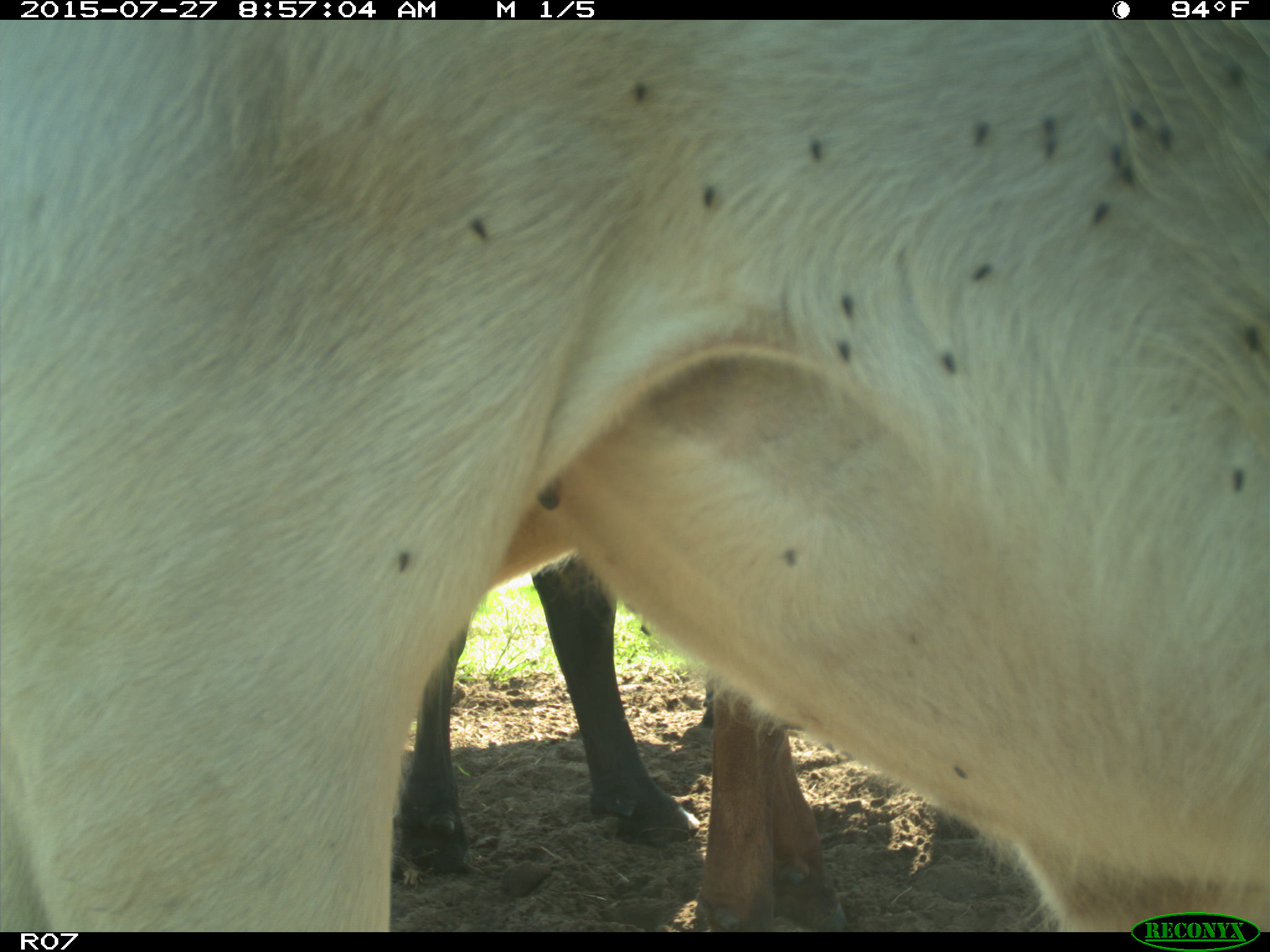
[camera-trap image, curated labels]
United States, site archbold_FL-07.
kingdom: Animalia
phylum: Chordata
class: Mammalia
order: Artiodactyla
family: Bovidae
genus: Bos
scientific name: Bos taurus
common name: domestic cow